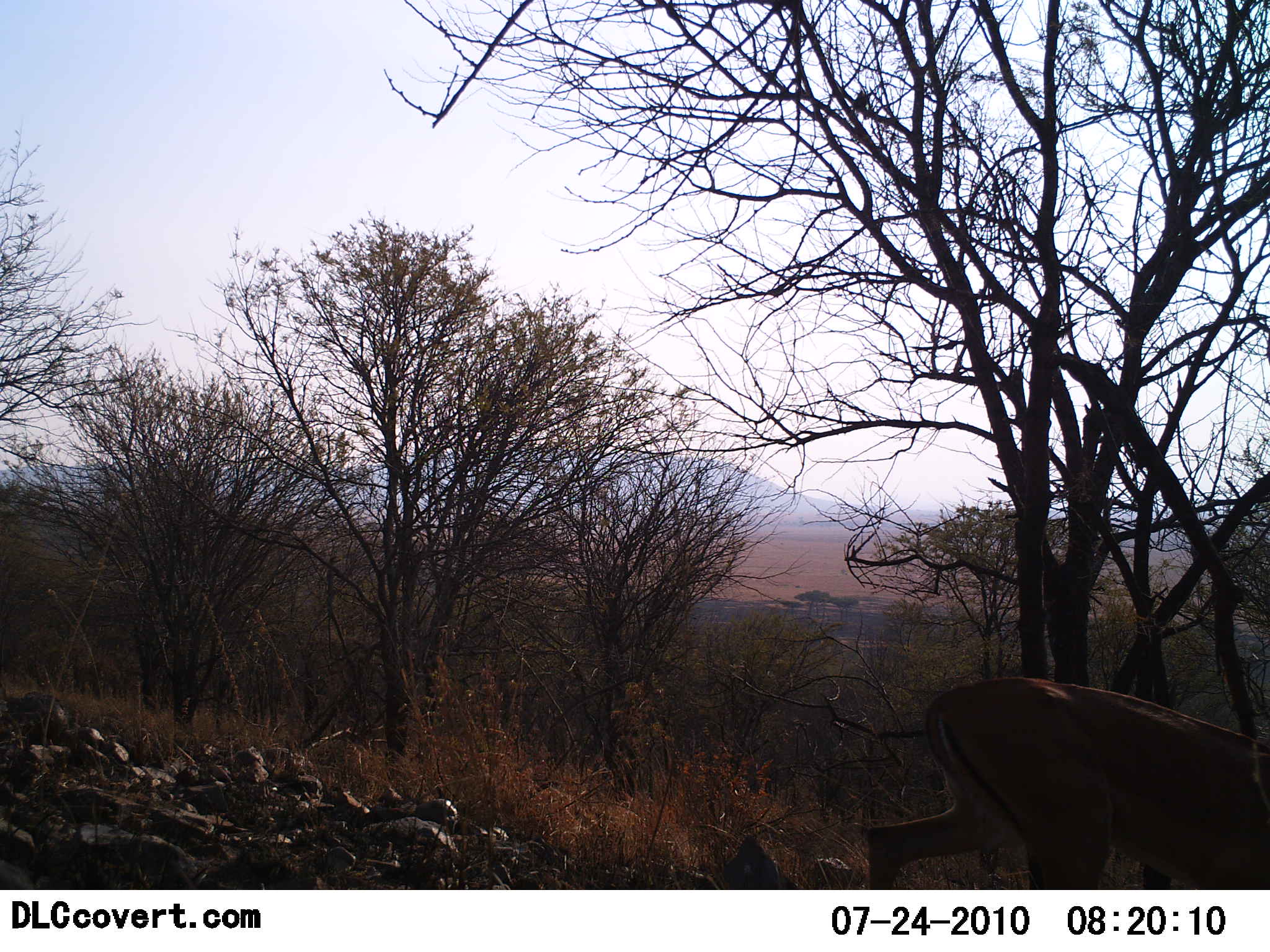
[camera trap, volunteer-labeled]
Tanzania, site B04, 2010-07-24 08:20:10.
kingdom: Animalia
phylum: Chordata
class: Mammalia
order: Artiodactyla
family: Bovidae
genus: Nanger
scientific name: Nanger granti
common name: grant's gazelle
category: gazellegrants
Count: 1.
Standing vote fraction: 0%.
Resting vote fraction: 0%.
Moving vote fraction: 100%.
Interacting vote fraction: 0%.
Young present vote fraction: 0%.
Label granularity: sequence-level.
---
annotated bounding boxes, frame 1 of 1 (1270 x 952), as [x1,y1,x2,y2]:
animal: [866,675,1270,890]